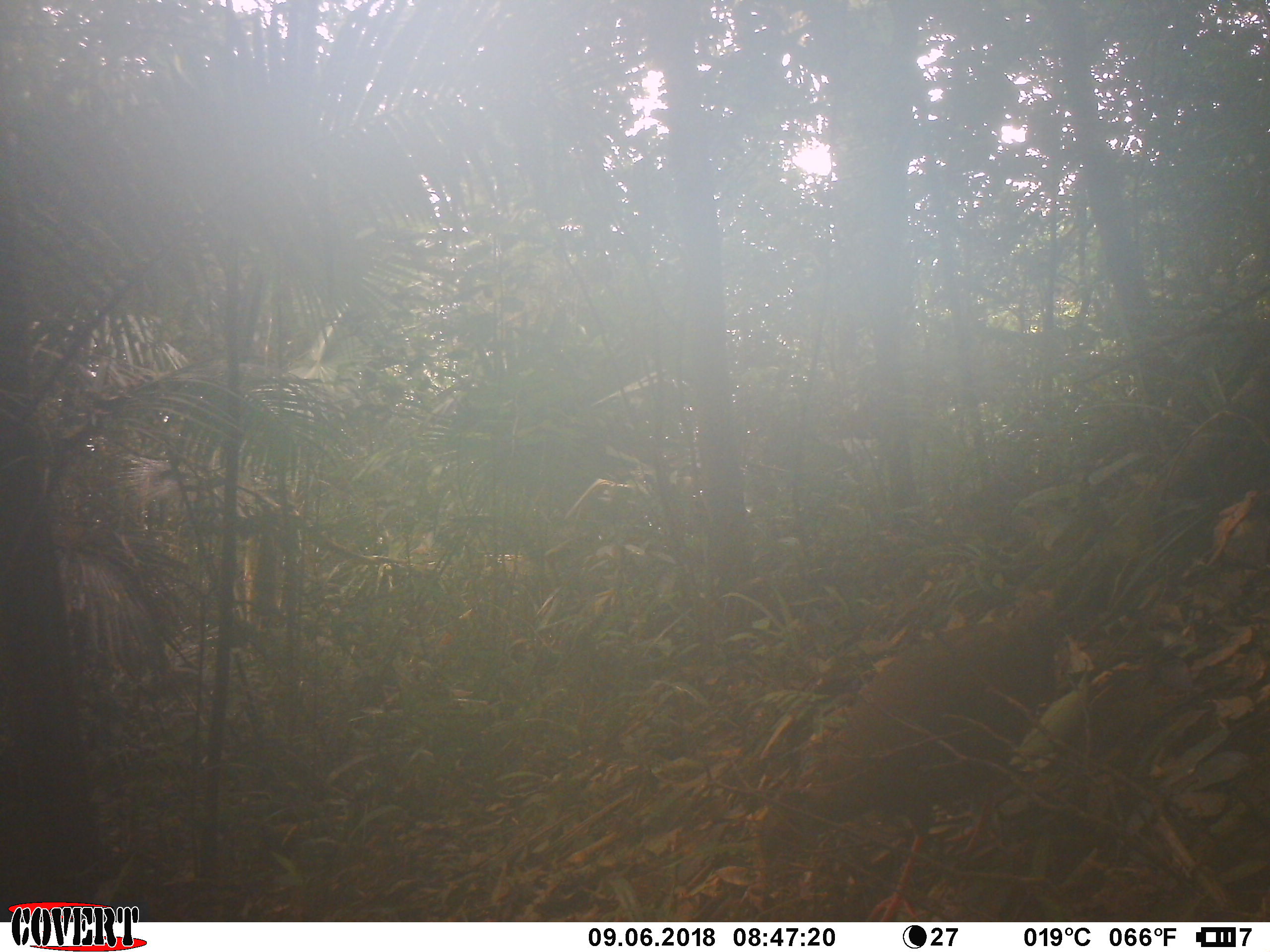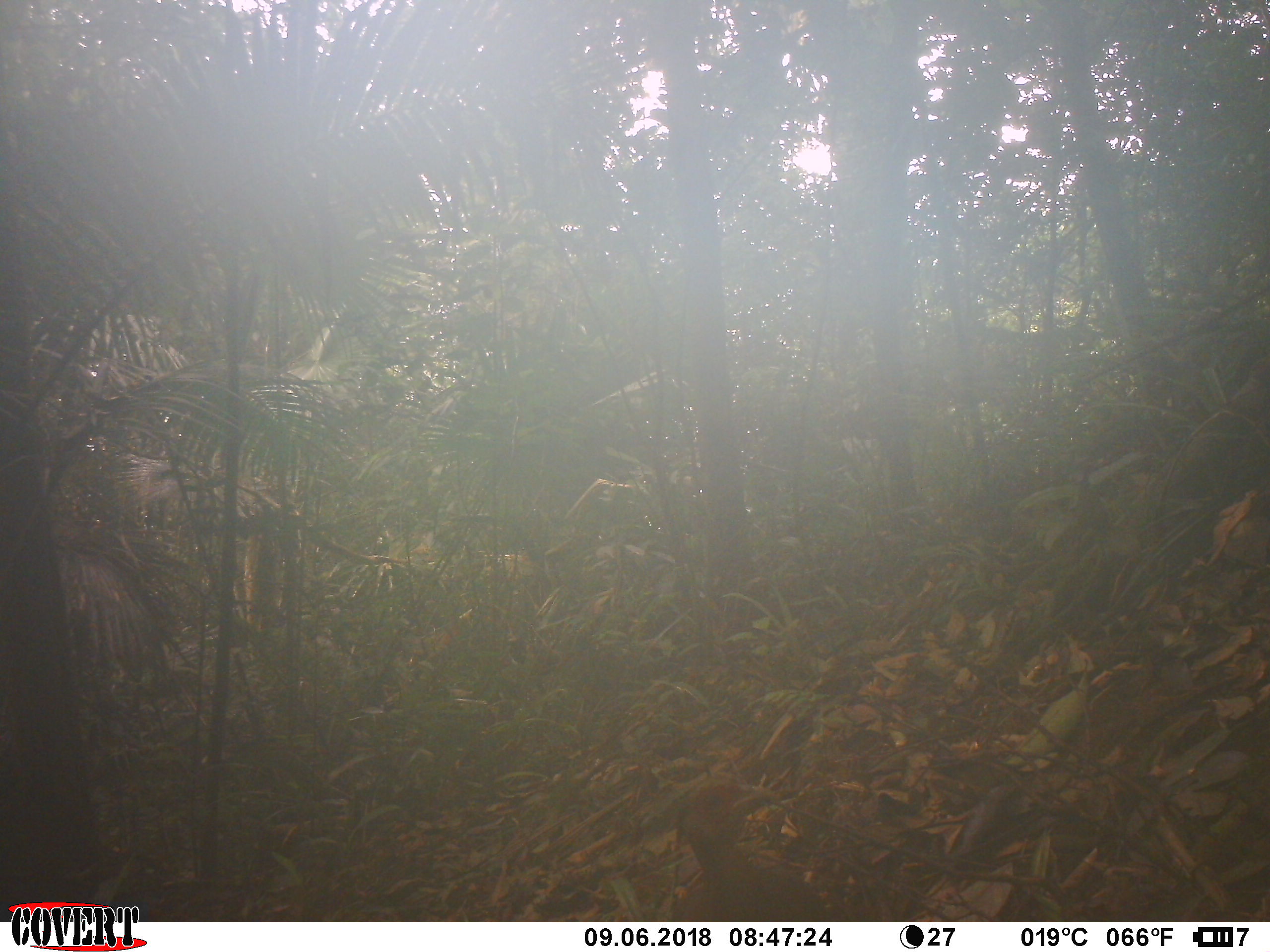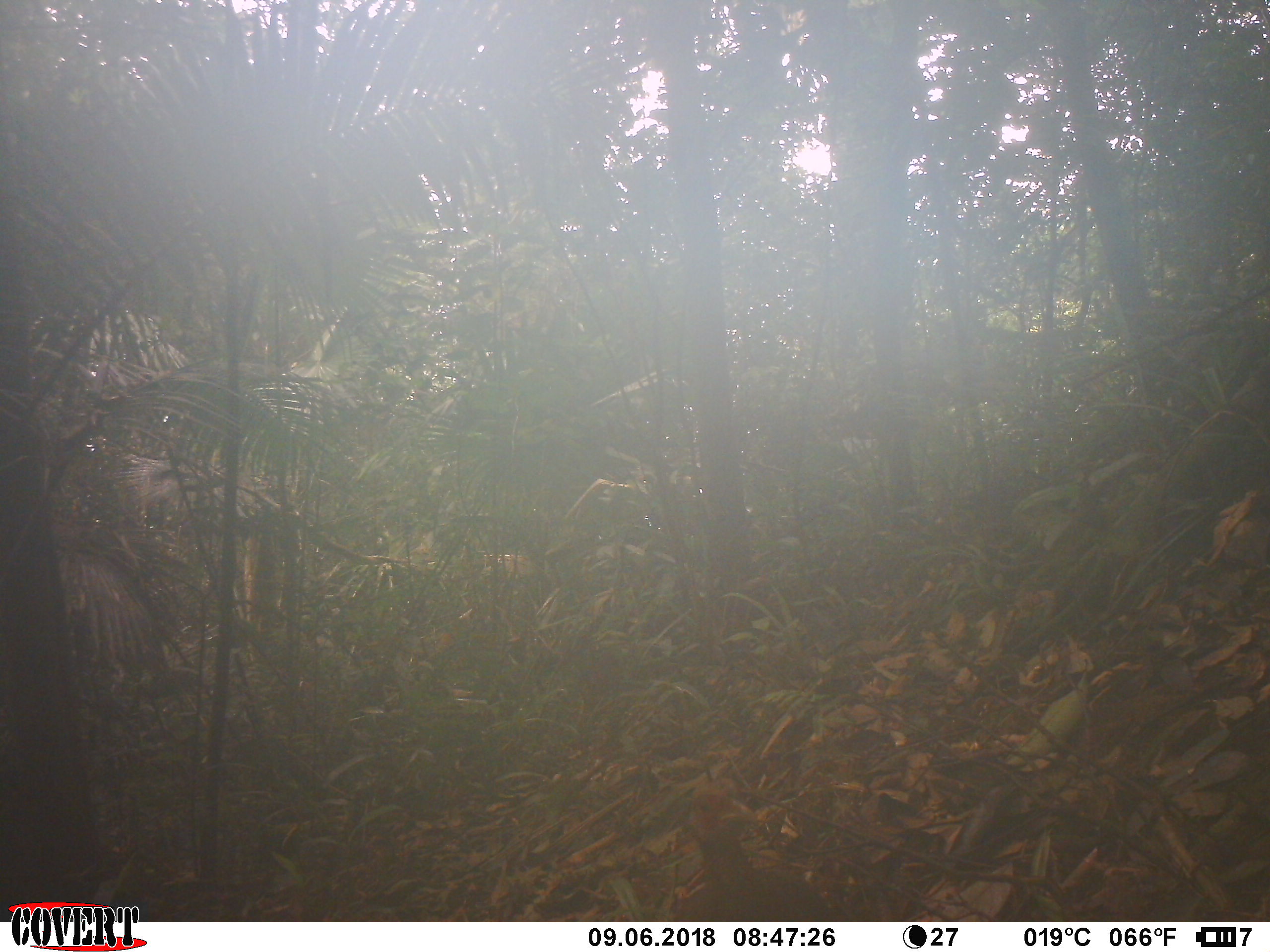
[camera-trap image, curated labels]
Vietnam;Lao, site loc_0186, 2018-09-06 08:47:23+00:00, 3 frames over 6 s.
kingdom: Animalia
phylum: Chordata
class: Aves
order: Galliformes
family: Phasianidae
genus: Lophura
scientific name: Lophura nycthemera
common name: silver pheasant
Silver pheasant (Lophura nycthemera). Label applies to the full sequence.